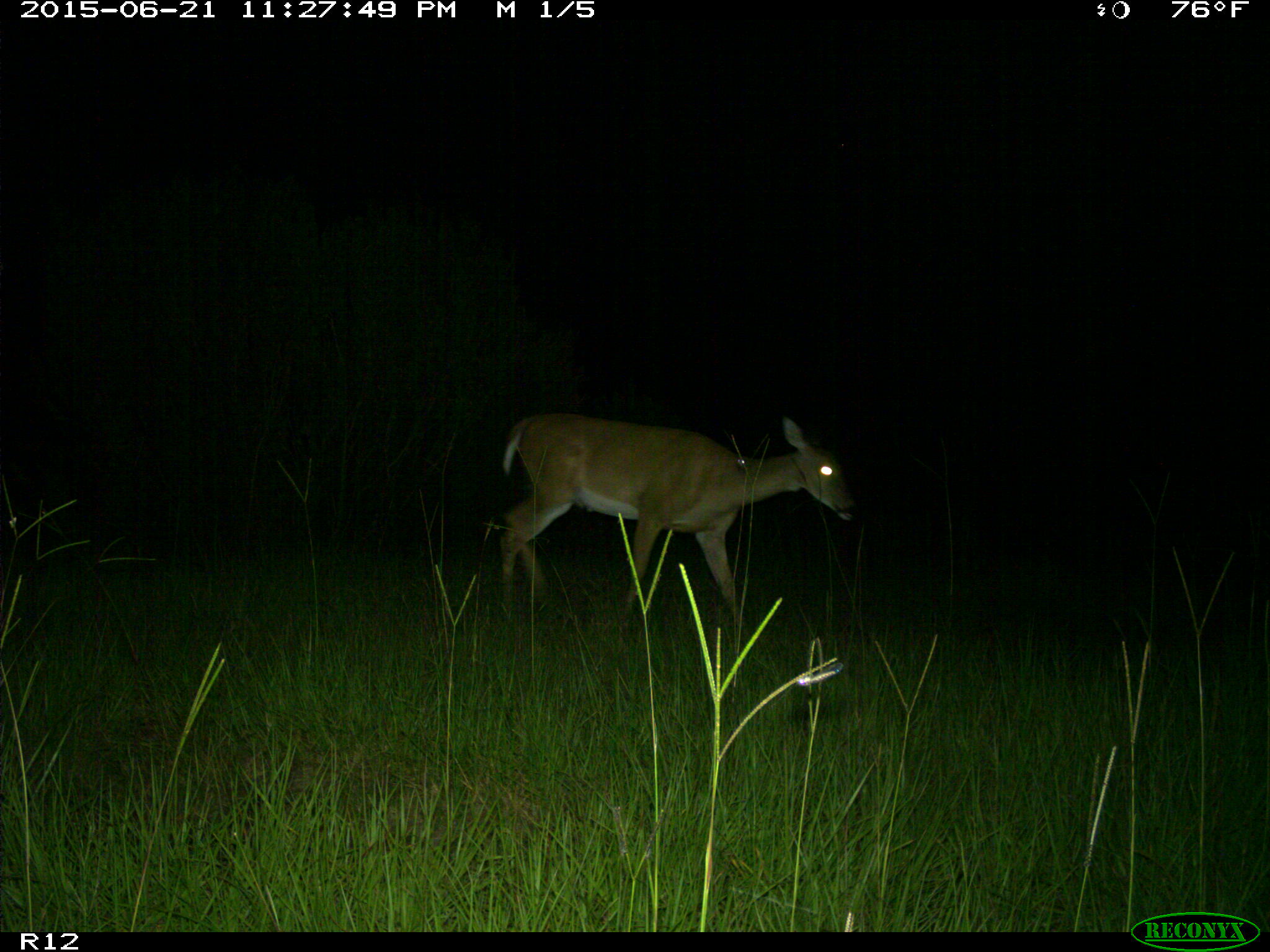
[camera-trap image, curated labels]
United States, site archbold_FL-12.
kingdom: Animalia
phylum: Chordata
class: Mammalia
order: Artiodactyla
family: Cervidae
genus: Odocoileus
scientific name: Odocoileus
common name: deer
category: unidentified deer